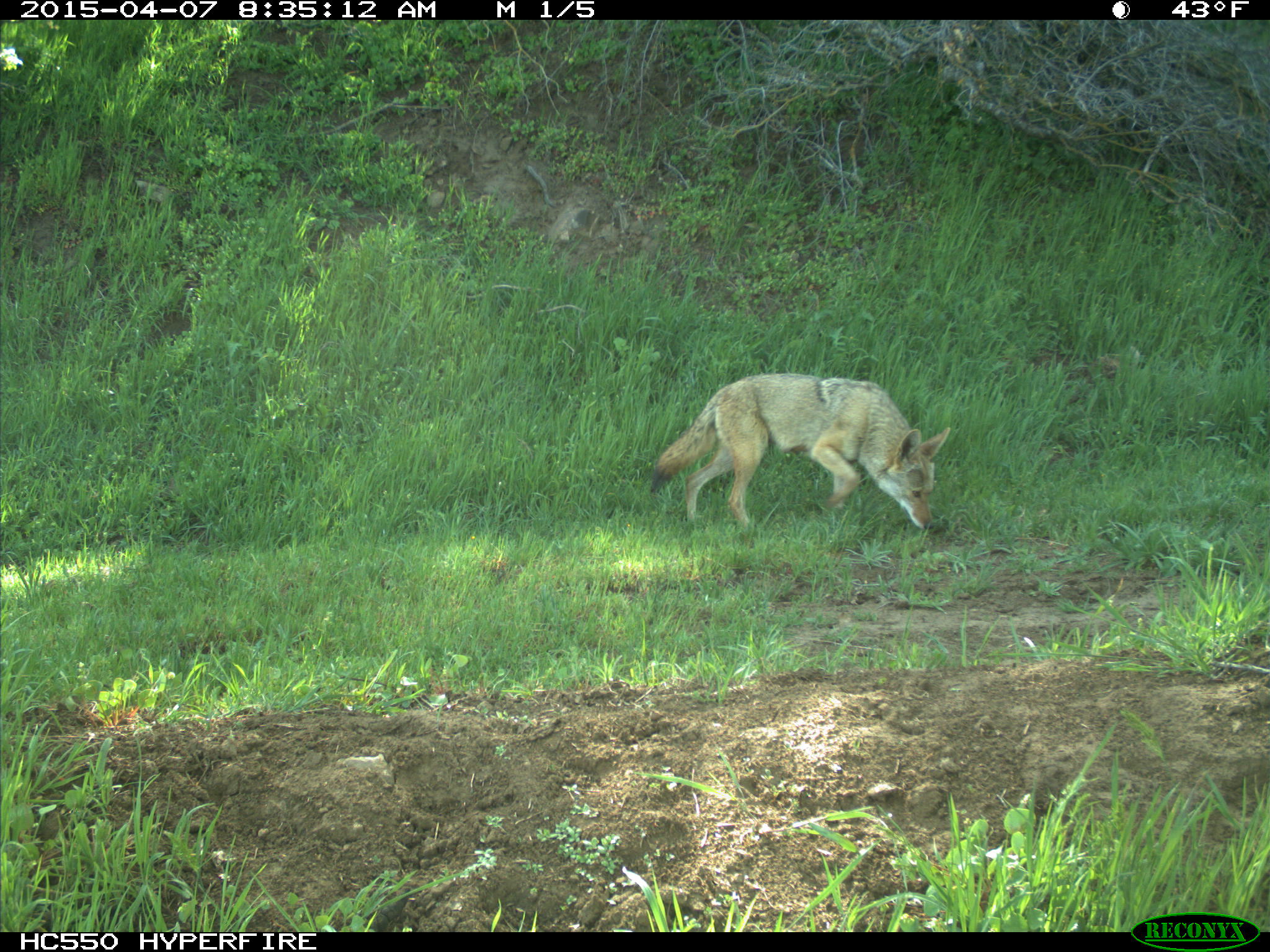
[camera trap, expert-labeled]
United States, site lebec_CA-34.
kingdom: Animalia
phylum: Chordata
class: Mammalia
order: Carnivora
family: Canidae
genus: Canis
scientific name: Canis latrans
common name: coyote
Canis latrans (coyote).